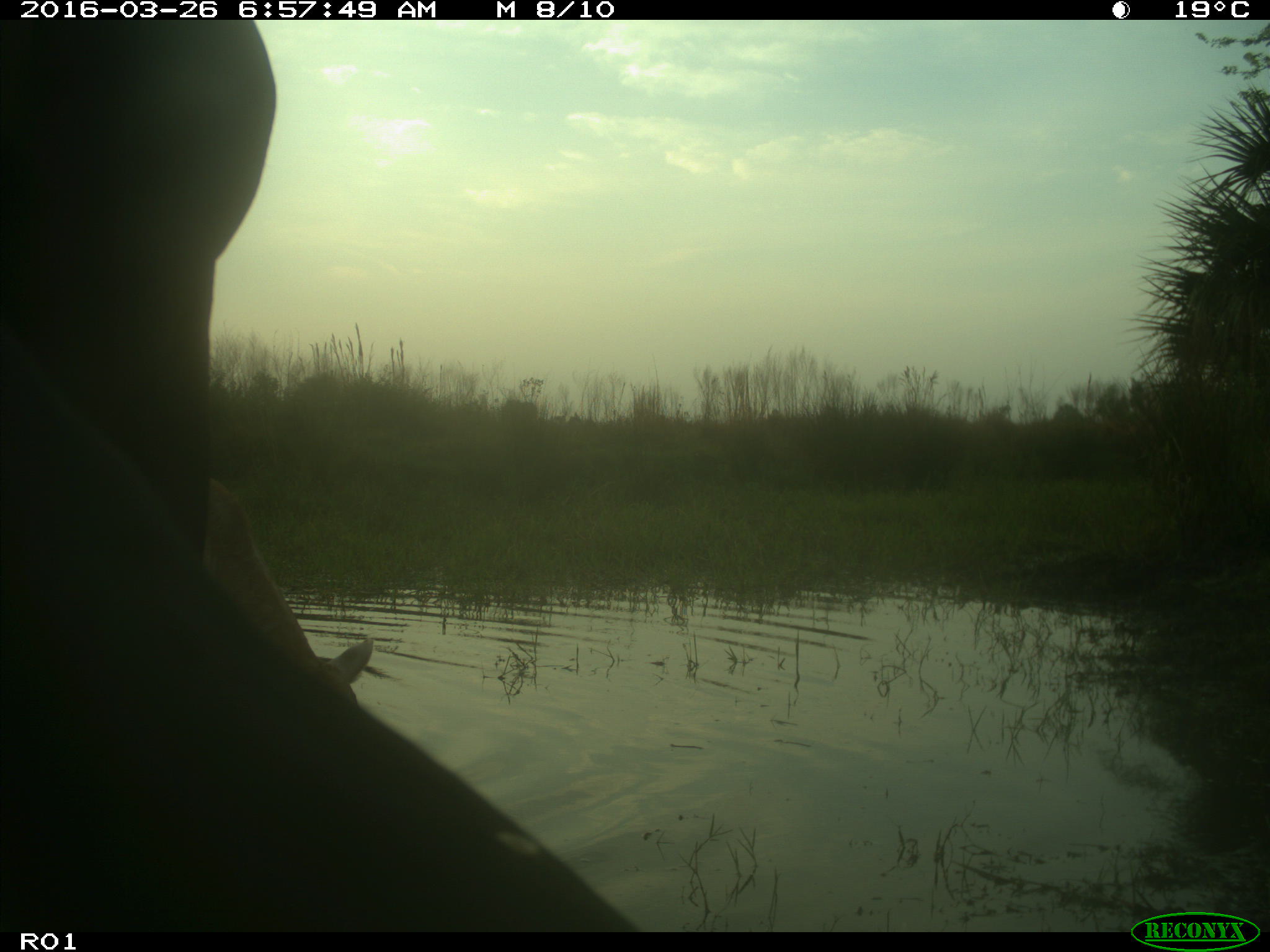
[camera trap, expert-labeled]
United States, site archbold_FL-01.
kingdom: Animalia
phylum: Chordata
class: Mammalia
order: Artiodactyla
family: Bovidae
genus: Bos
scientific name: Bos taurus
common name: domestic cow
Bos taurus (domestic cow).